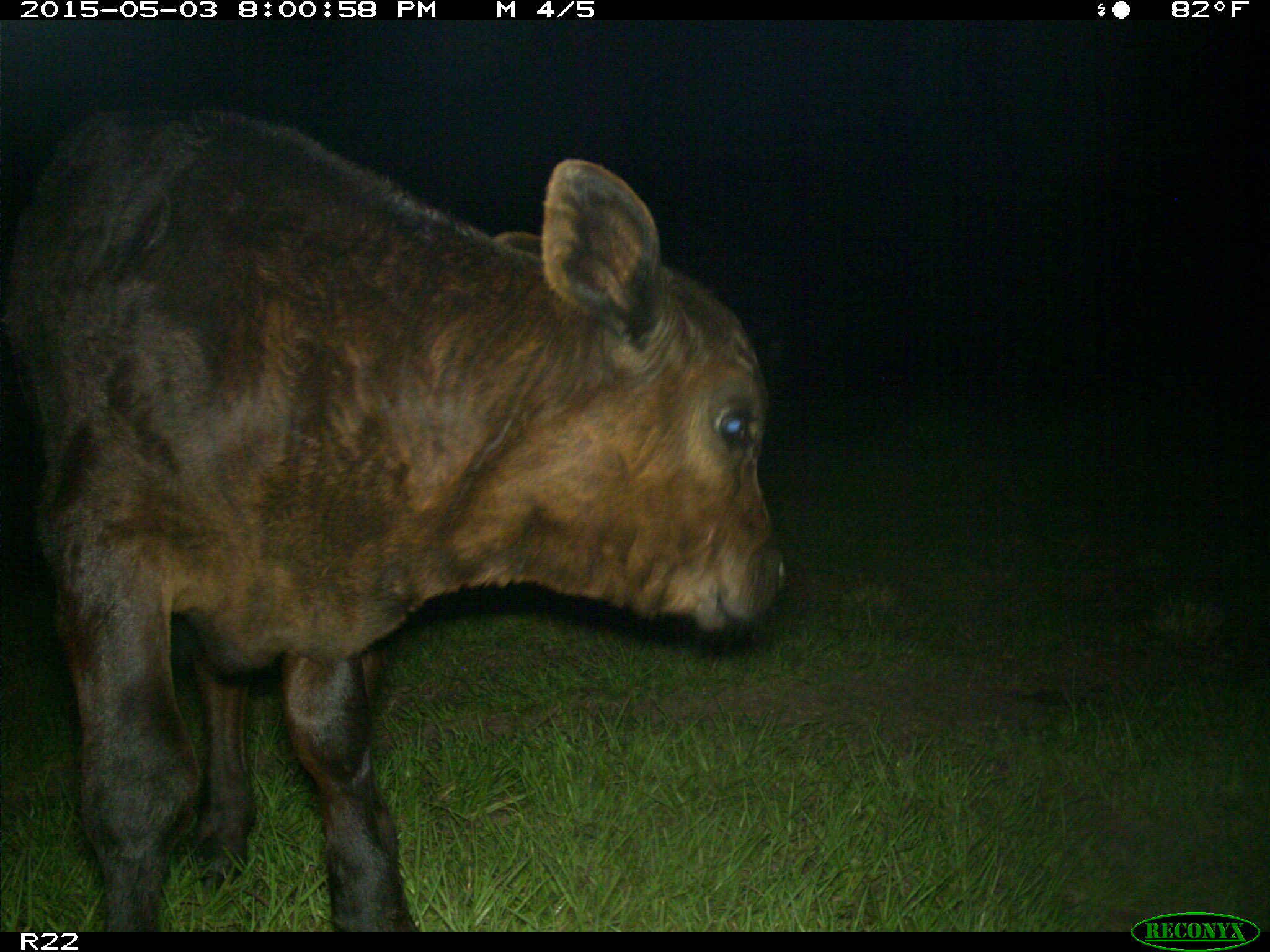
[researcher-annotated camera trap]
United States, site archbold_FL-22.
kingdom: Animalia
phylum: Chordata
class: Mammalia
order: Artiodactyla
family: Bovidae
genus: Bos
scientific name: Bos taurus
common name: domestic cow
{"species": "Bos taurus (domestic cow)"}